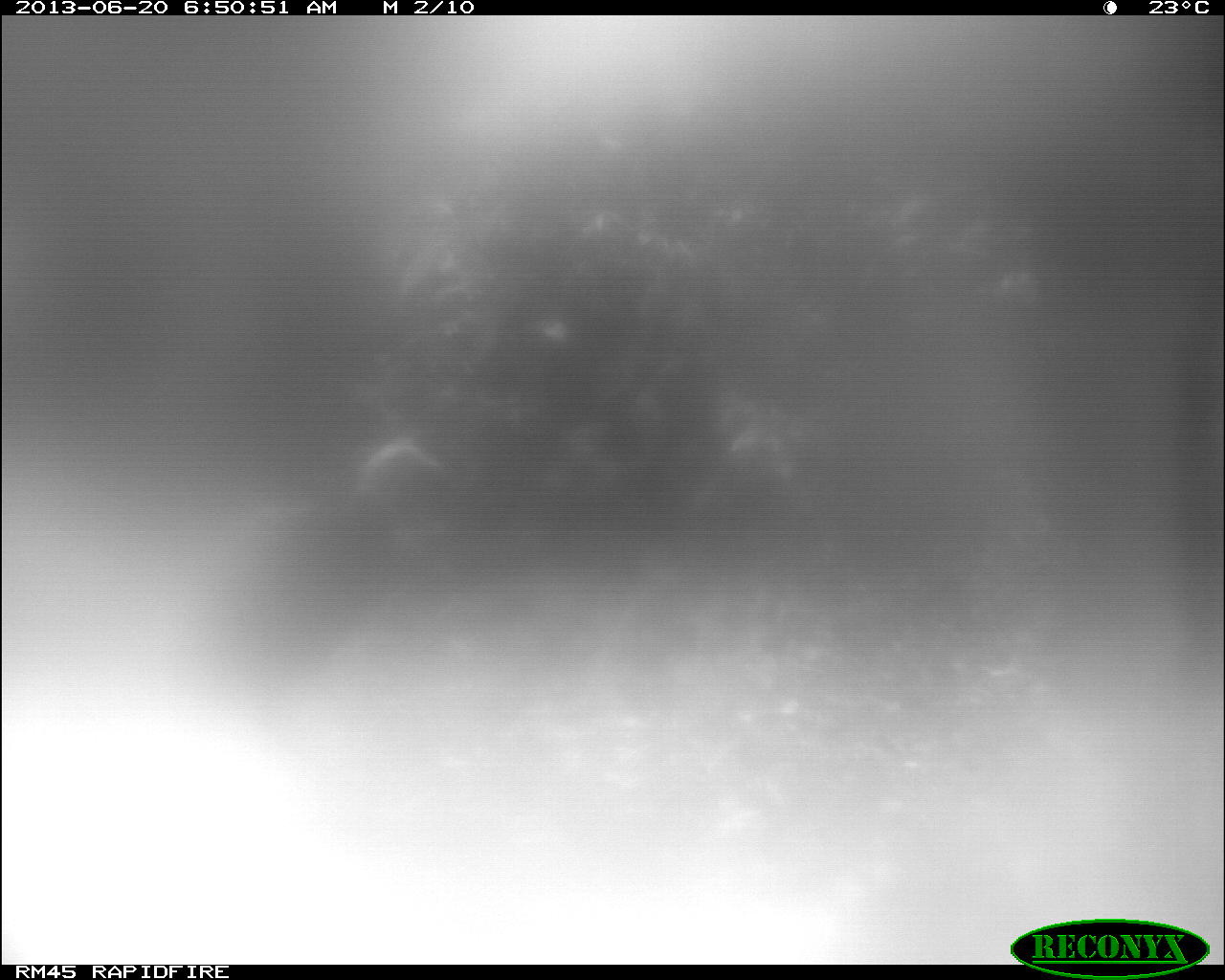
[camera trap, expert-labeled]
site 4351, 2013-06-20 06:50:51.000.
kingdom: Animalia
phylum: Chordata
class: Aves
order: Galliformes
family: Phasianidae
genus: Meleagris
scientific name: Meleagris ocellata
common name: ocellated turkey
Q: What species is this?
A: Meleagris ocellata (ocellated turkey).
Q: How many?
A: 1.